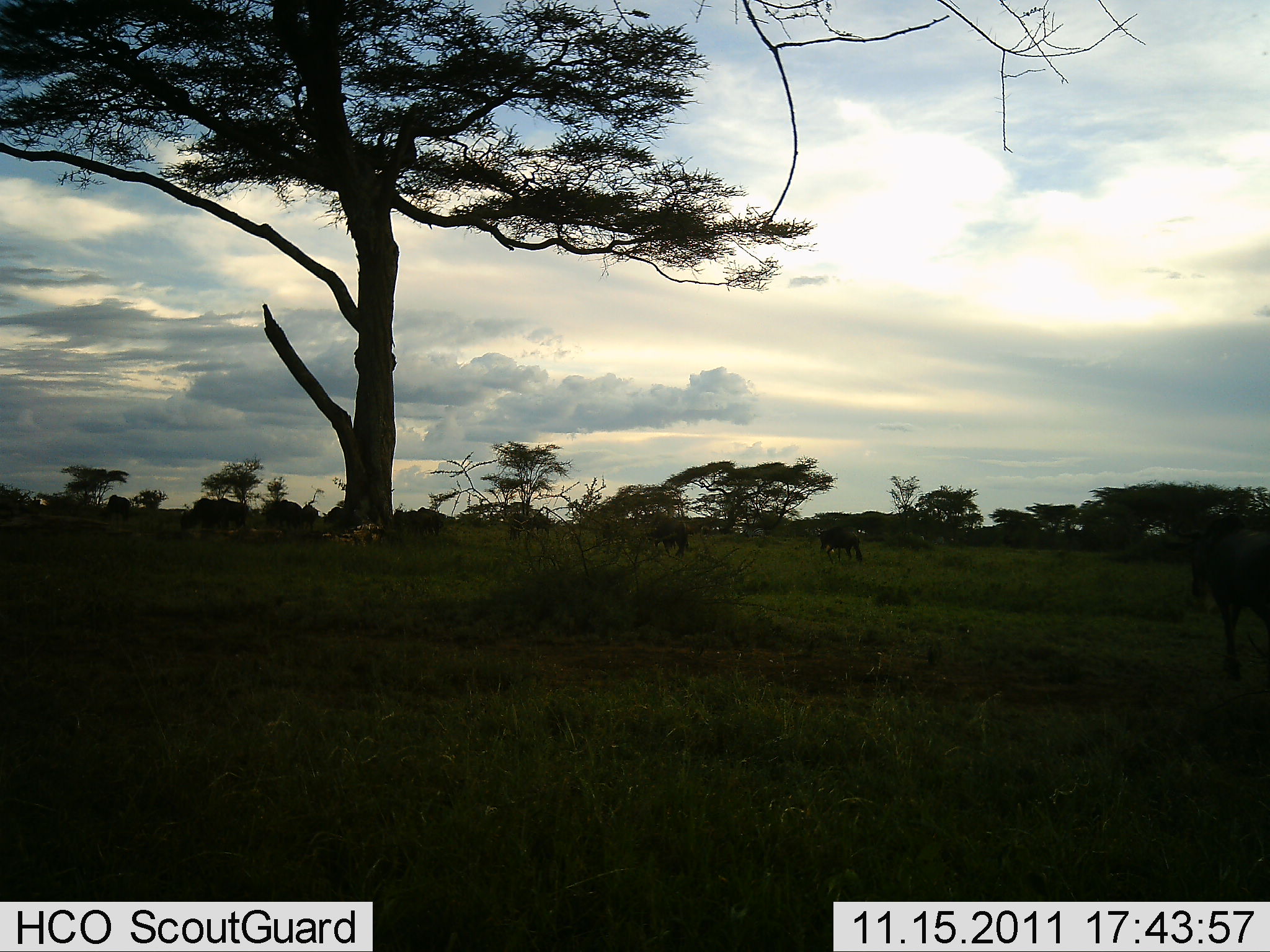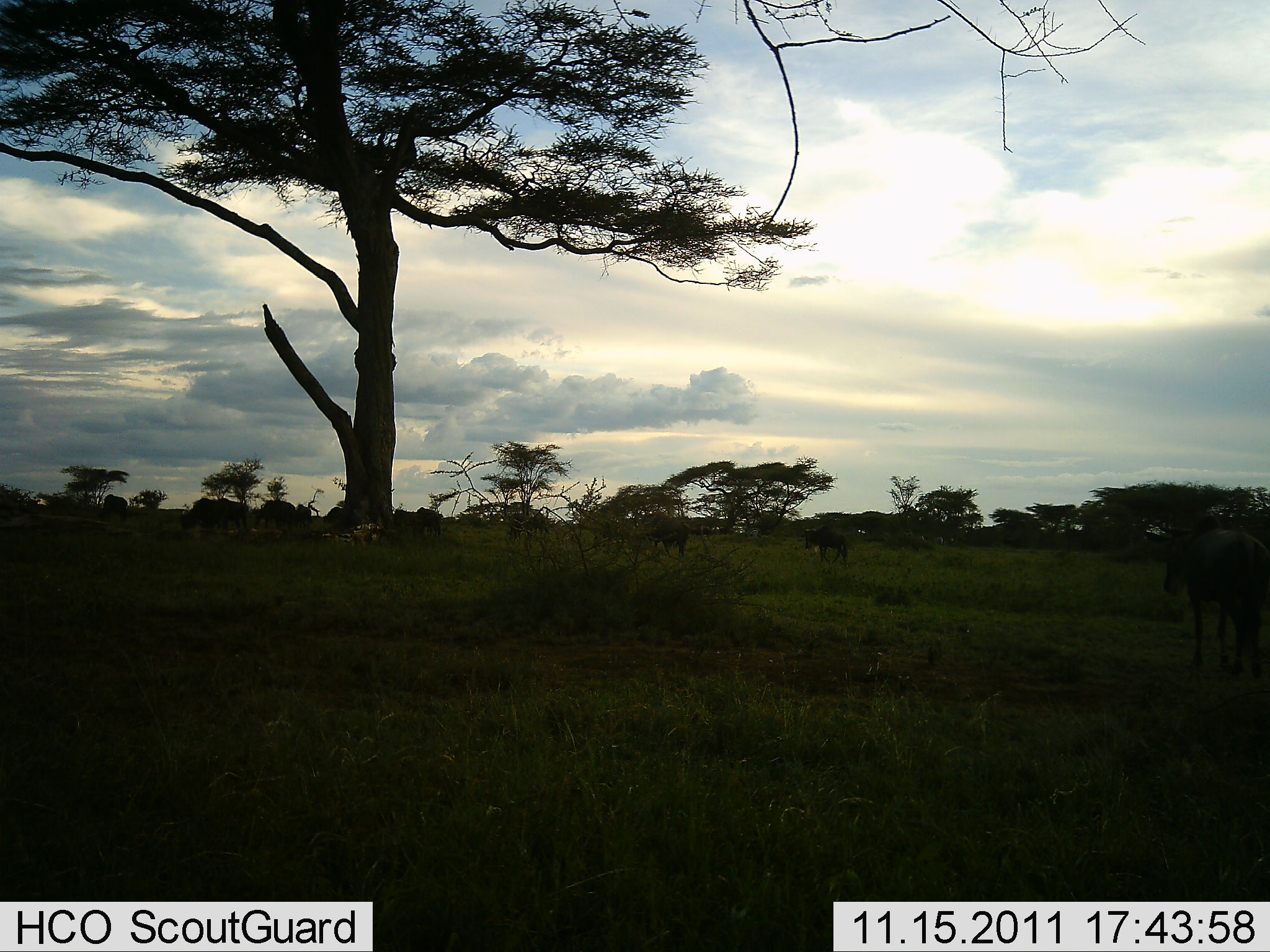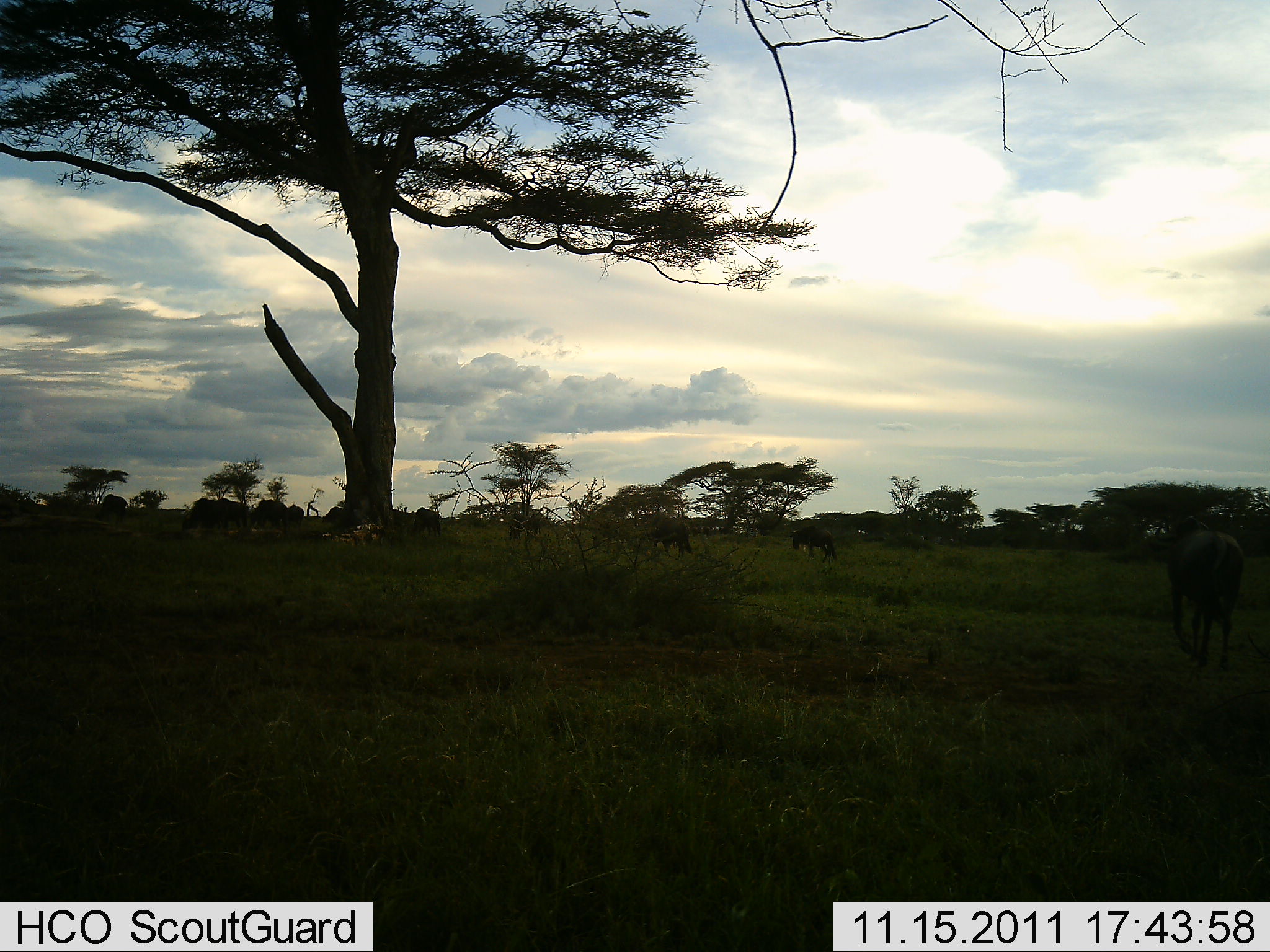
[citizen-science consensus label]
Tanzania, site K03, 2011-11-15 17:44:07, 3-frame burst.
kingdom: Animalia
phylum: Chordata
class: Mammalia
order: Artiodactyla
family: Bovidae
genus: Connochaetes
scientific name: Connochaetes taurinus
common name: blue wildebeest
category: wildebeest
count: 10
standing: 9%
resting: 0%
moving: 91%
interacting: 0%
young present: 0%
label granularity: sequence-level